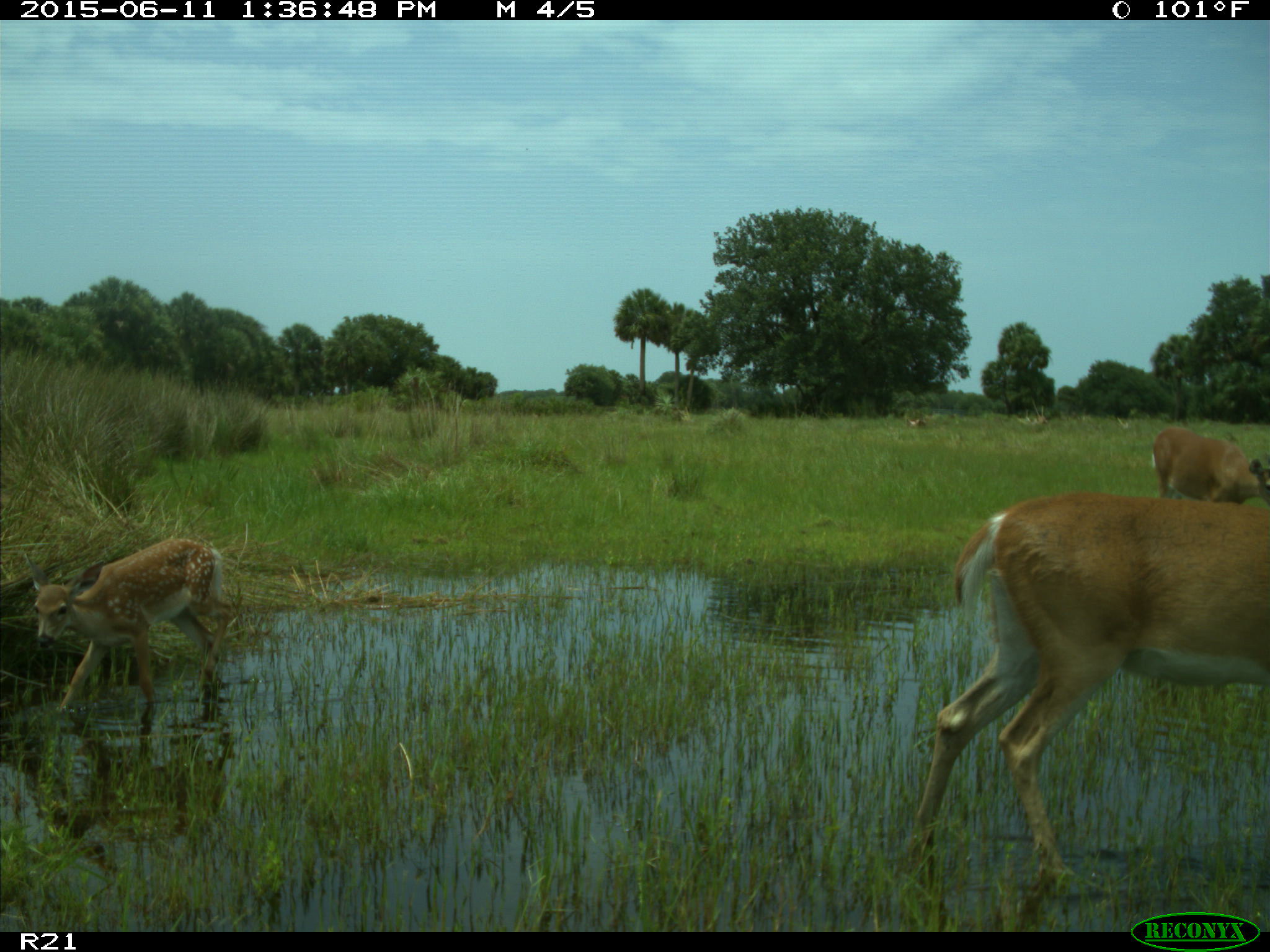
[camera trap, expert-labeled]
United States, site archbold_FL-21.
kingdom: Animalia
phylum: Chordata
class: Mammalia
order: Artiodactyla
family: Cervidae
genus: Odocoileus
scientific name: Odocoileus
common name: deer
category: unidentified deer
Unidentified deer (deer) (Odocoileus).